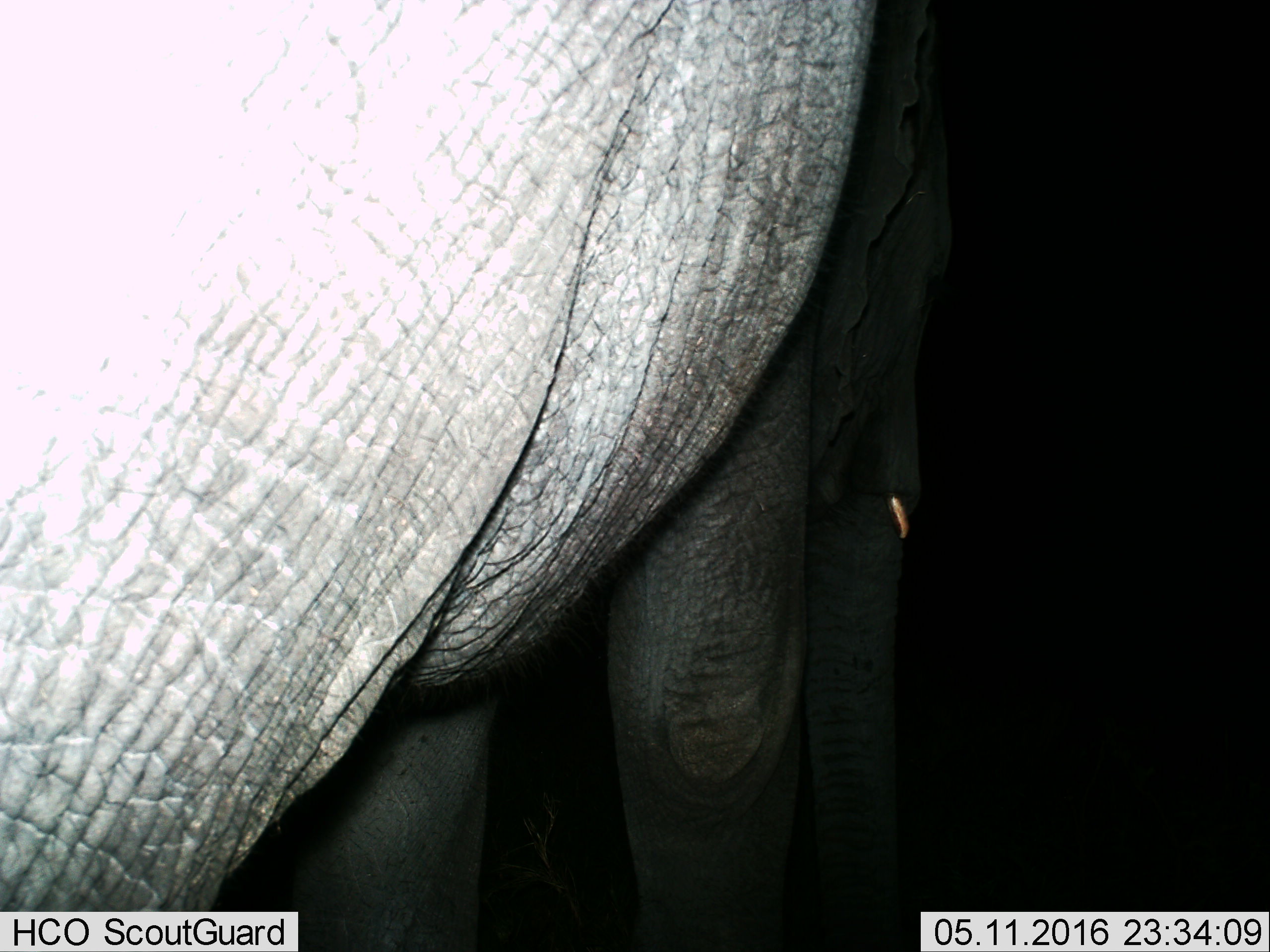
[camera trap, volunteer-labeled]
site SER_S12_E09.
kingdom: Animalia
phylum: Chordata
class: Mammalia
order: Proboscidea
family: Elephantidae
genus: Loxodonta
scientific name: Loxodonta africana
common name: african bush elephant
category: elephant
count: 1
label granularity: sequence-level